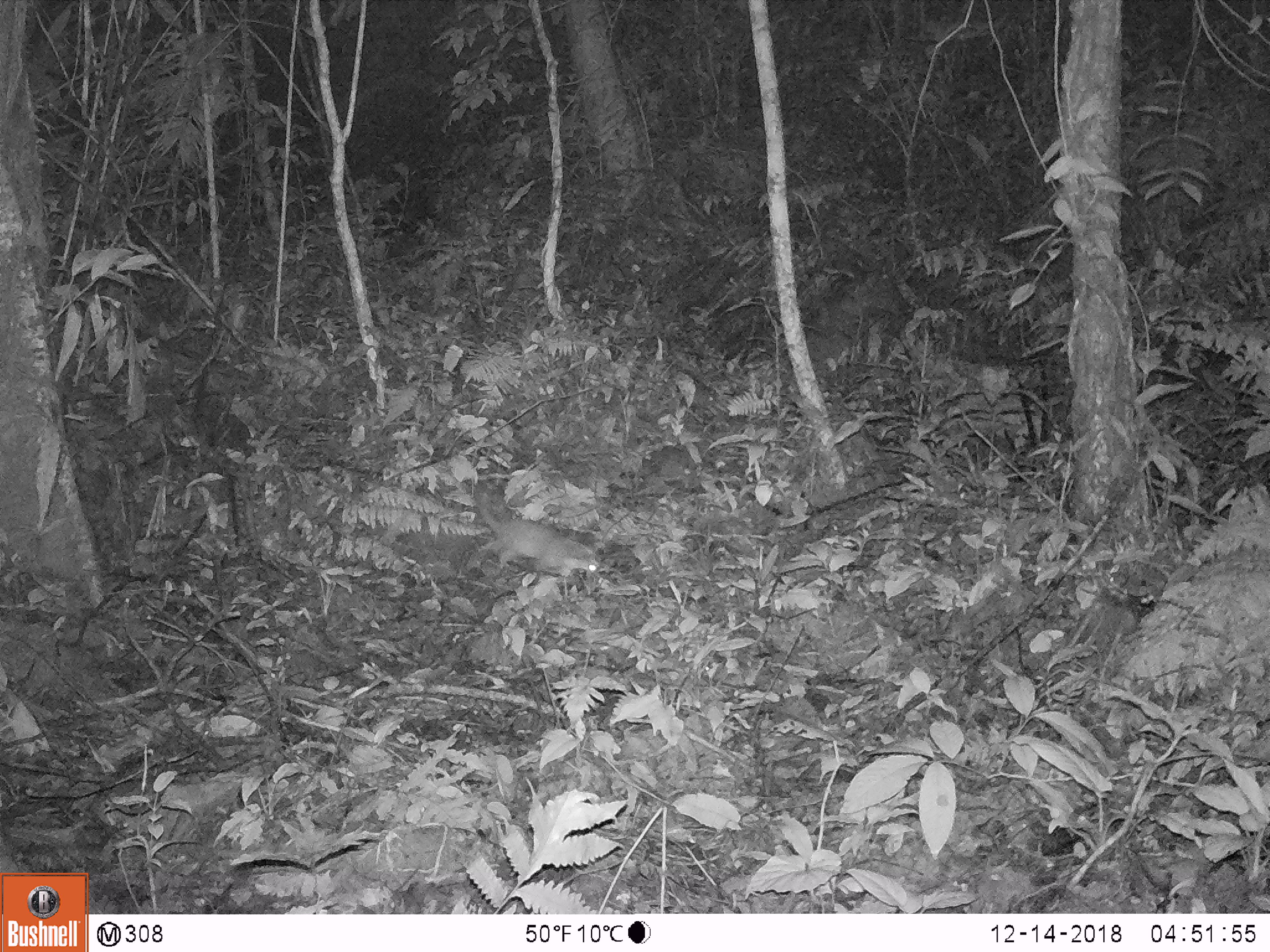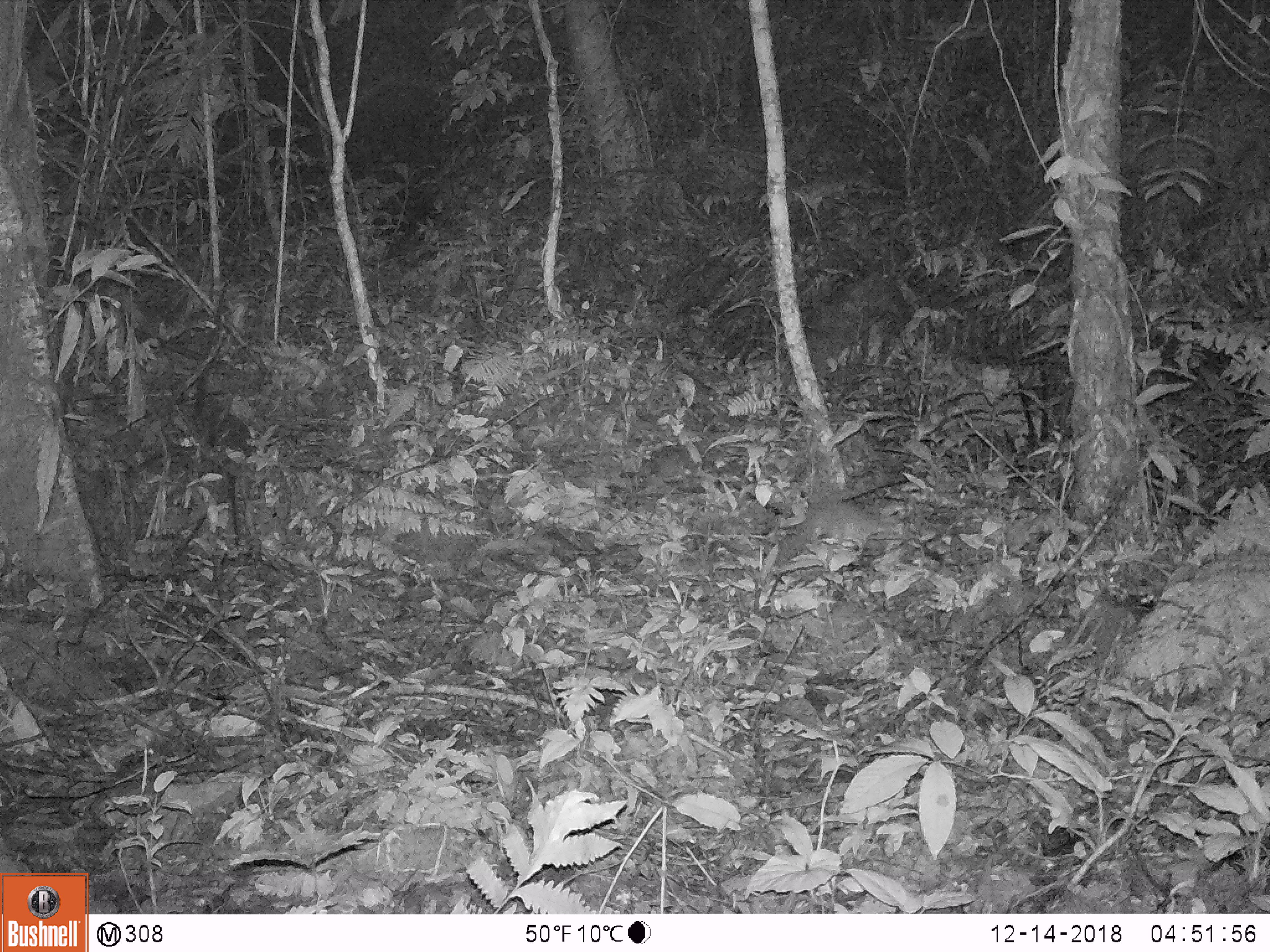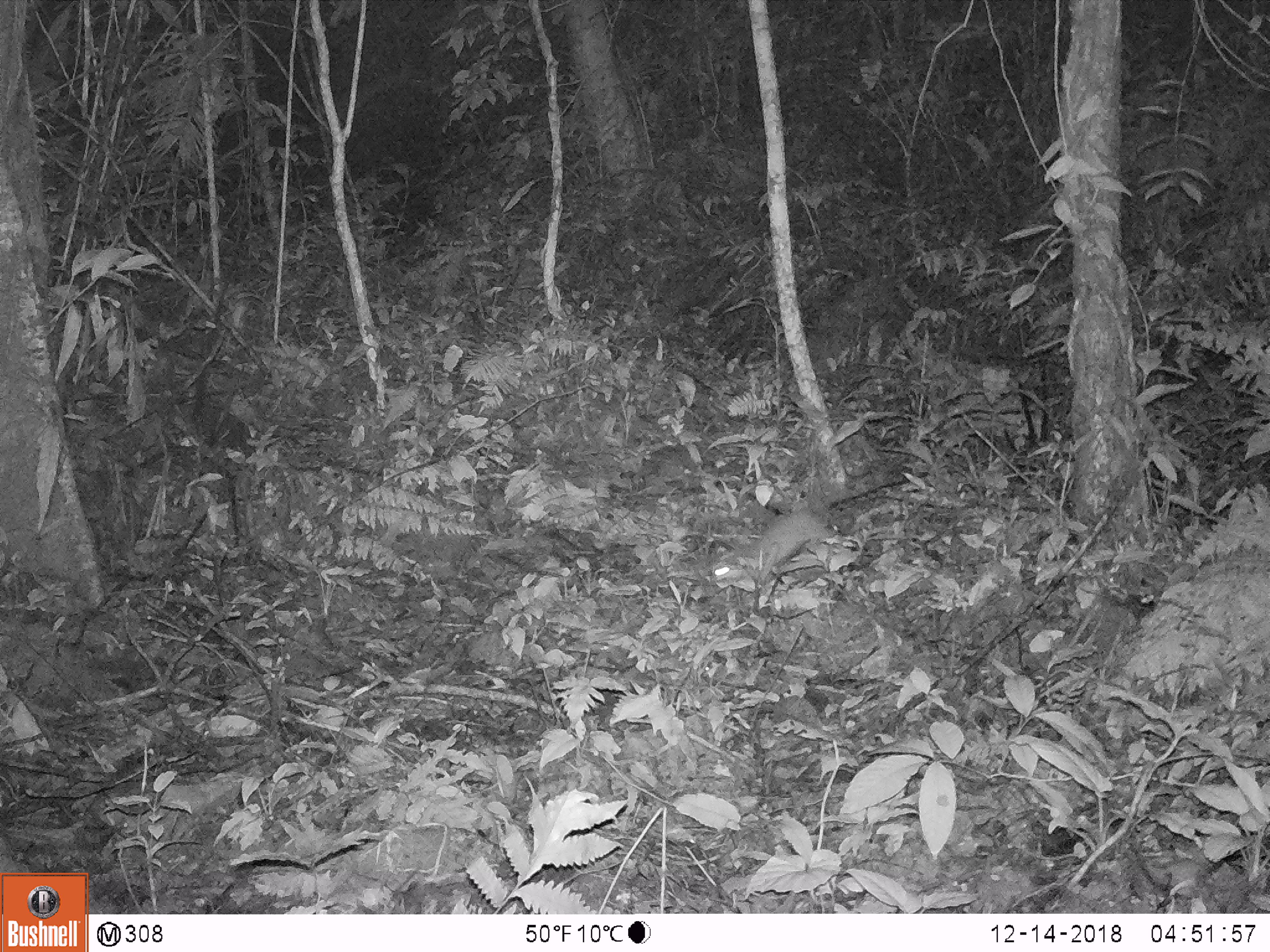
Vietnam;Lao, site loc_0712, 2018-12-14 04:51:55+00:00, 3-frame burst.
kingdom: Animalia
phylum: Chordata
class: Mammalia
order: Carnivora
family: Mustelidae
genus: Melogale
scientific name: Melogale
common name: ferret badger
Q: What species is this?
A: Ferret badger (Melogale).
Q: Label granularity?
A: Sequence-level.